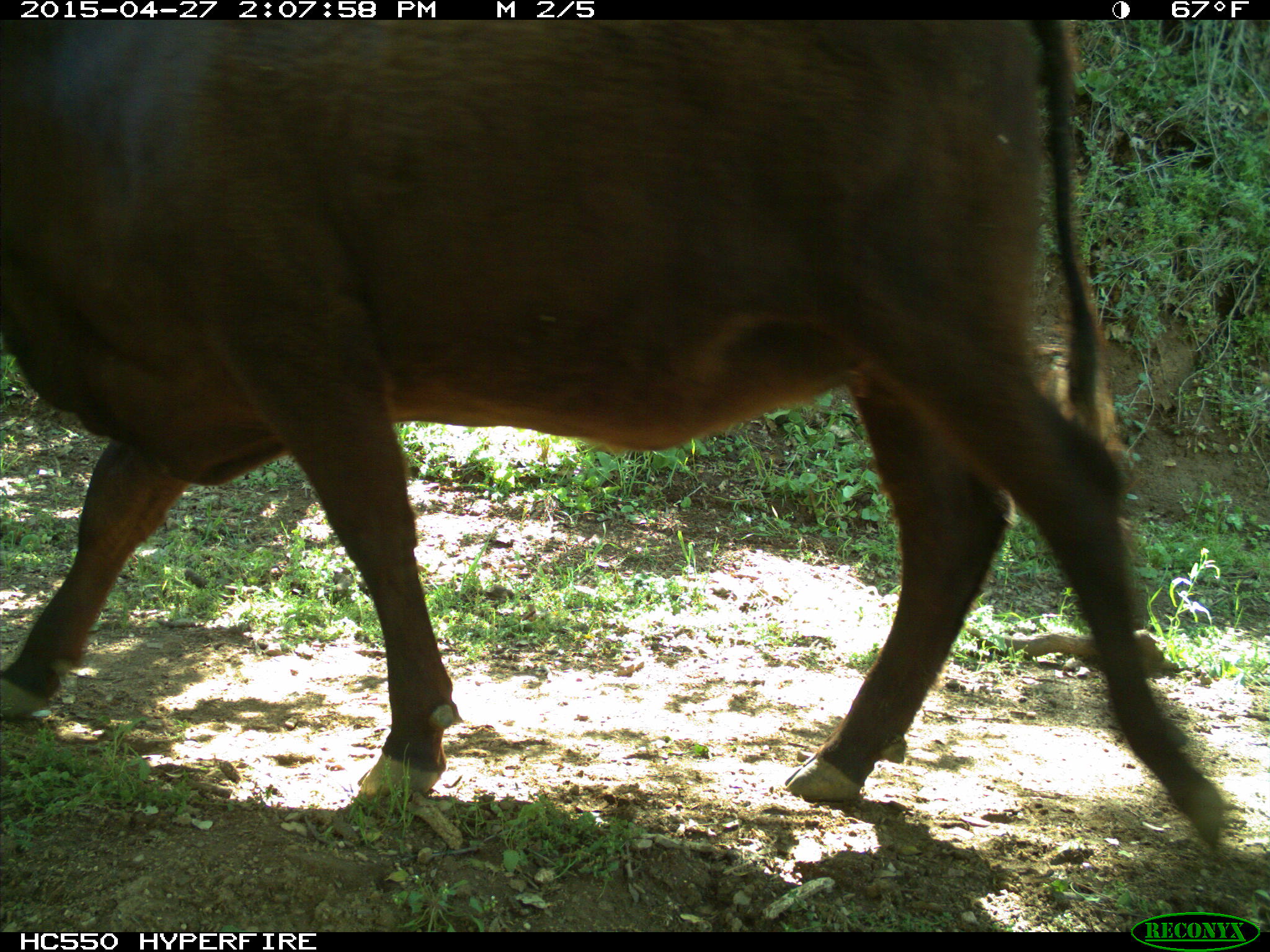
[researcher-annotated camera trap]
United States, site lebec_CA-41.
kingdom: Animalia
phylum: Chordata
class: Mammalia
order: Artiodactyla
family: Bovidae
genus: Bos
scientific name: Bos taurus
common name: domestic cow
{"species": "Bos taurus (domestic cow)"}